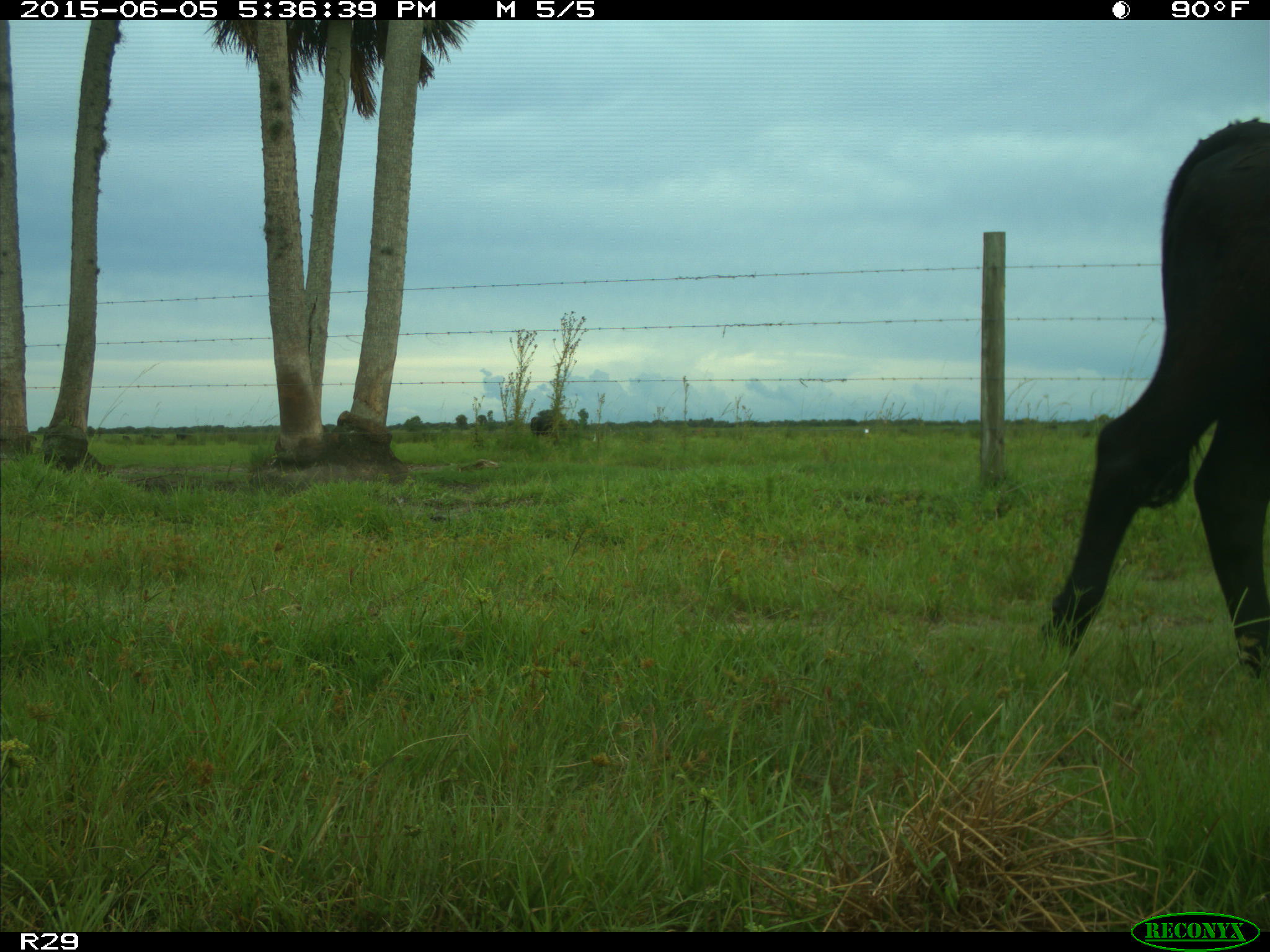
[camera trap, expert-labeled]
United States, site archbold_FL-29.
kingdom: Animalia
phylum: Chordata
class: Mammalia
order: Artiodactyla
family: Bovidae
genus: Bos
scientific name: Bos taurus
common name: domestic cow